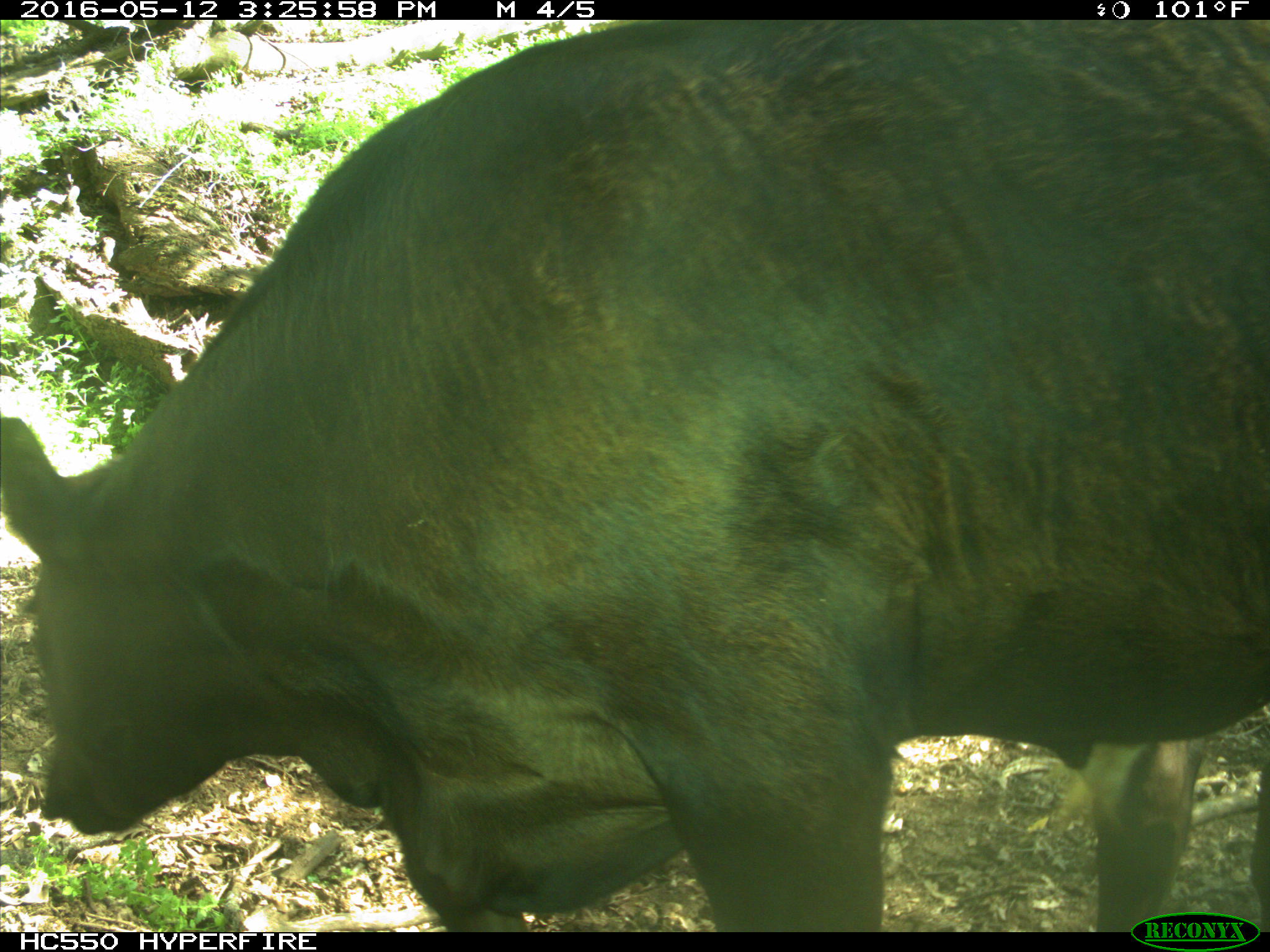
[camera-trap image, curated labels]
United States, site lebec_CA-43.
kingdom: Animalia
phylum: Chordata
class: Mammalia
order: Artiodactyla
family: Bovidae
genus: Bos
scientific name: Bos taurus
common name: domestic cow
Bos taurus (domestic cow).